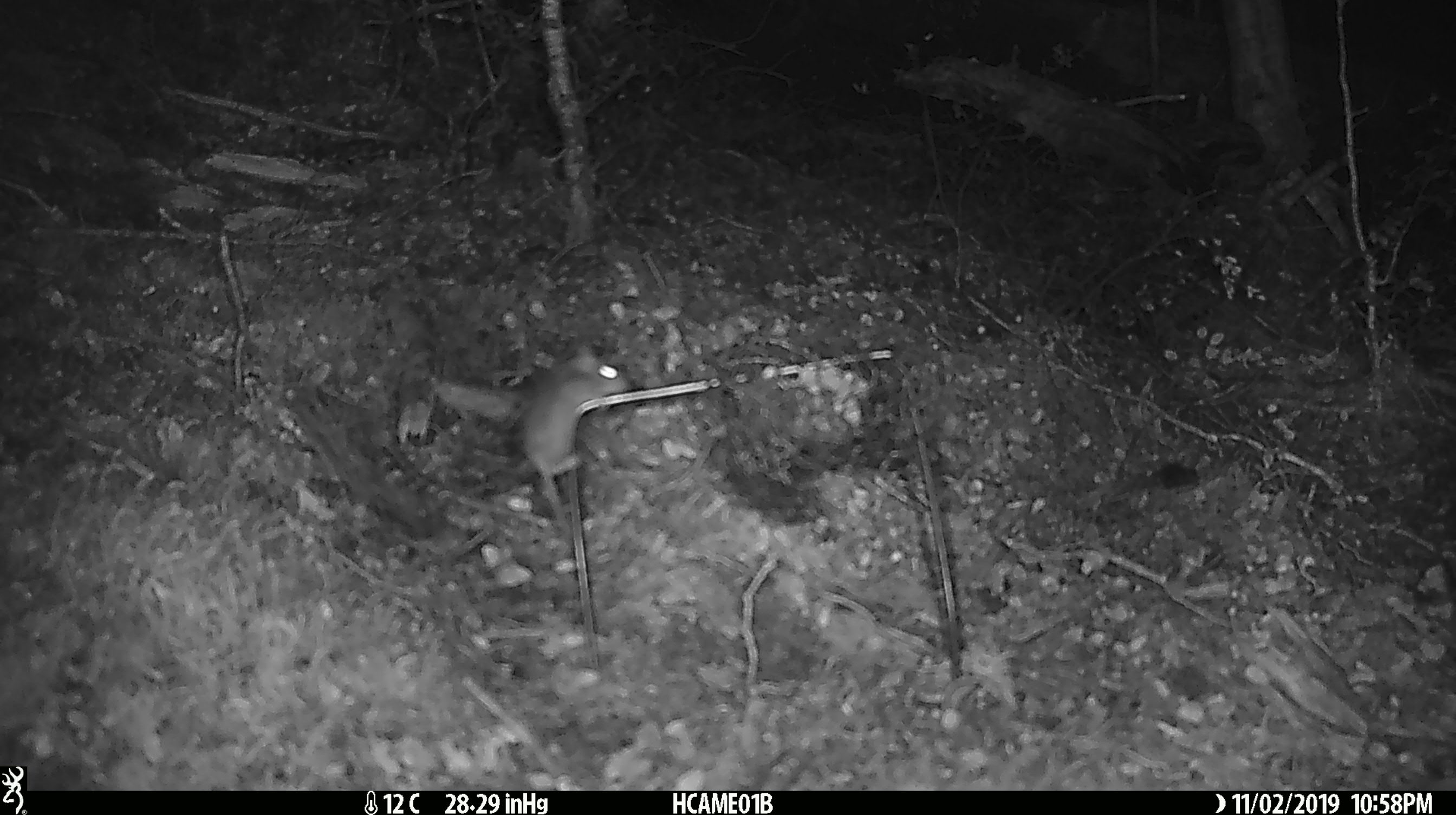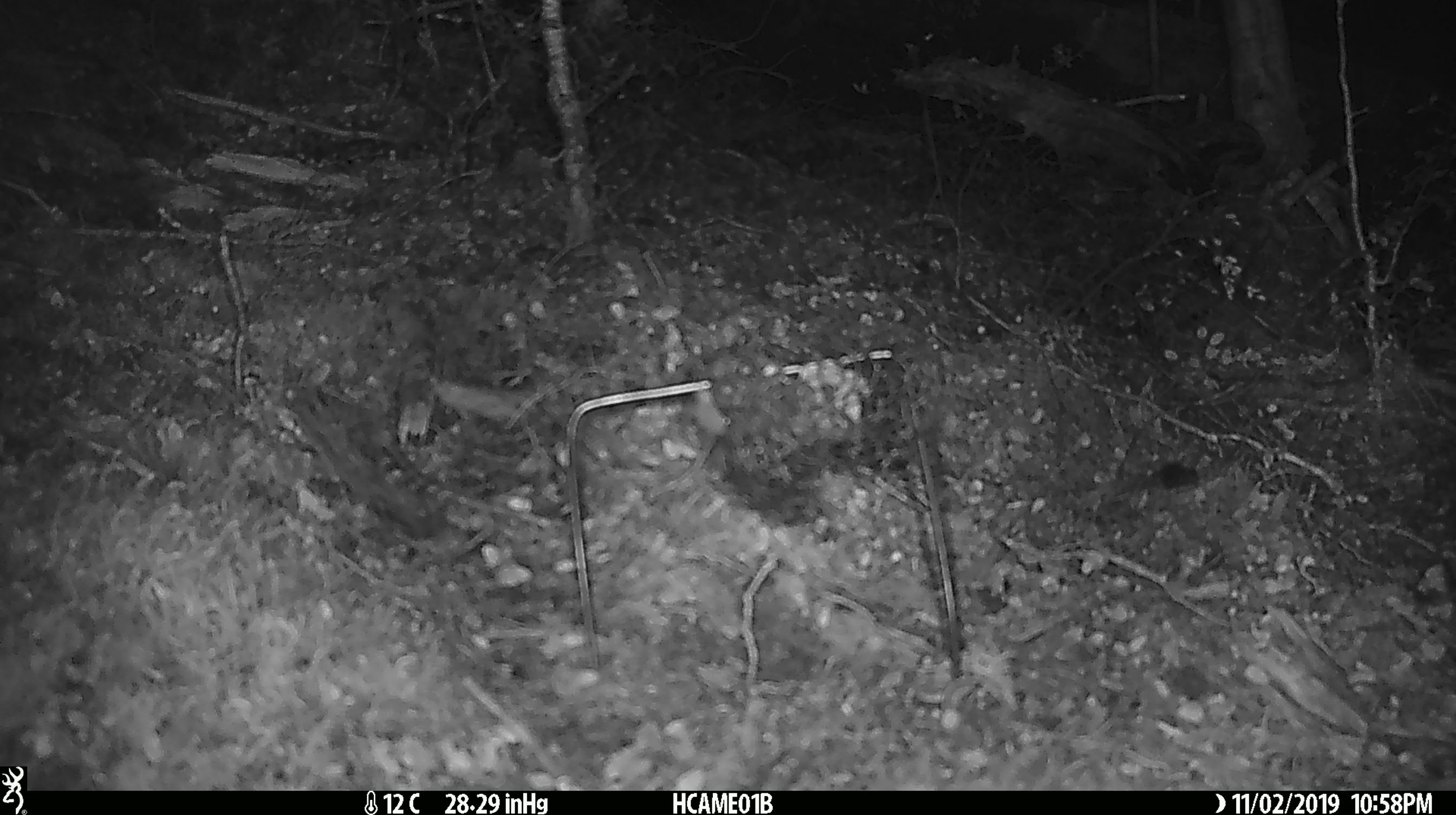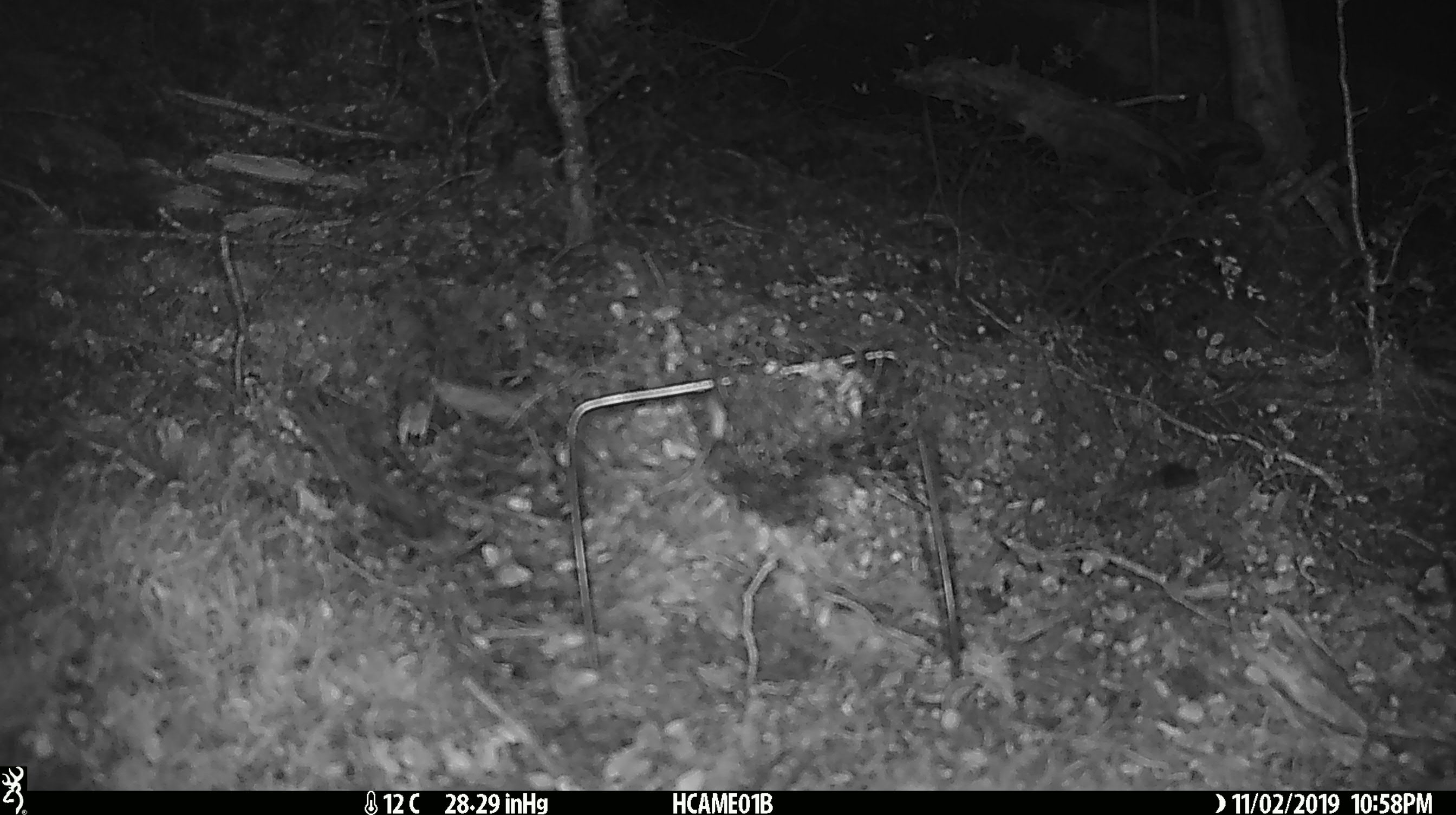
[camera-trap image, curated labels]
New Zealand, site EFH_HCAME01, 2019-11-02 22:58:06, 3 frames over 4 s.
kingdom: Animalia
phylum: Chordata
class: Mammalia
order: Rodentia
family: Muridae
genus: Mus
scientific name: Mus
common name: mouse